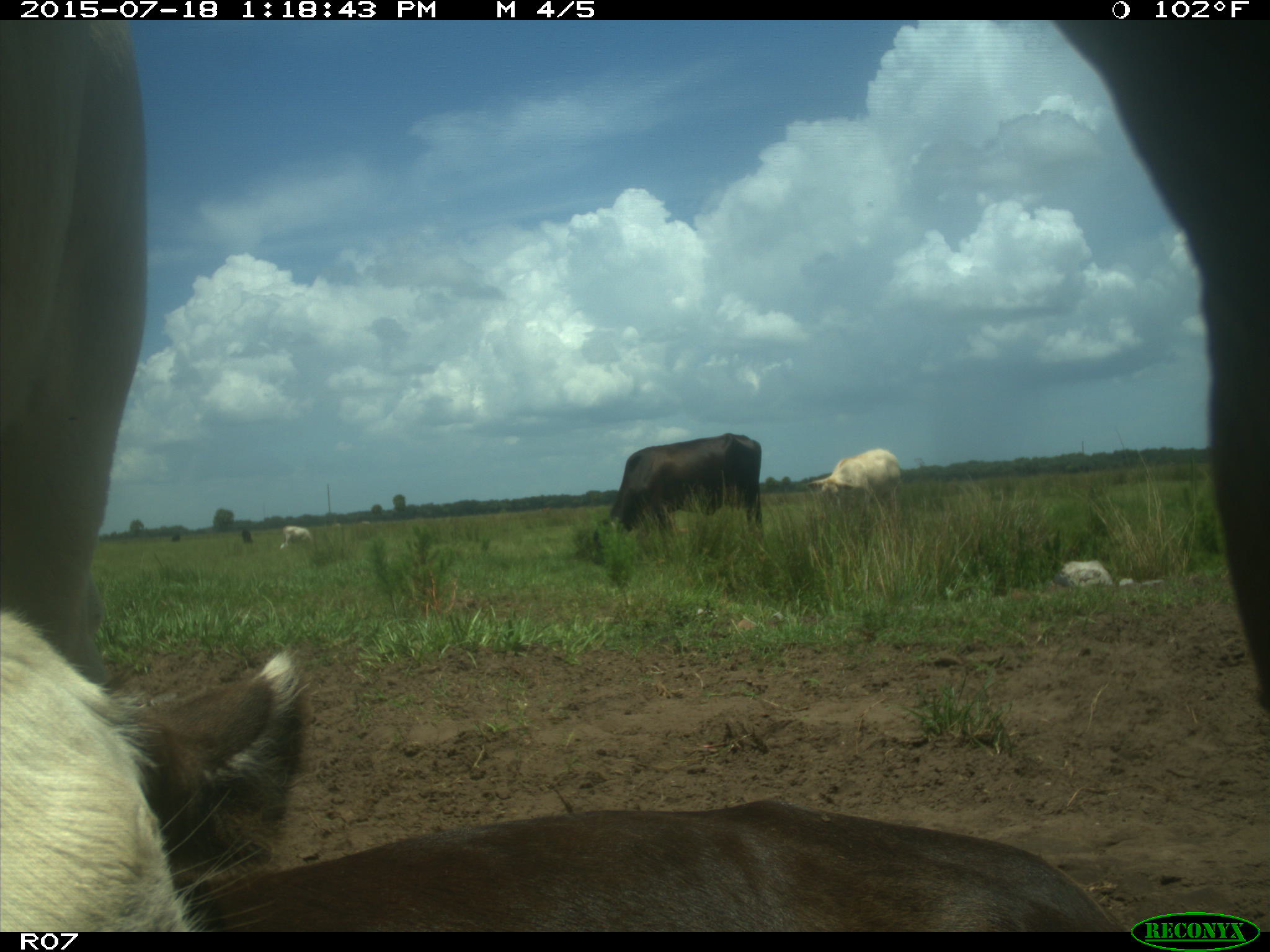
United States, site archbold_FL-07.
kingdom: Animalia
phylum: Chordata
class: Mammalia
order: Artiodactyla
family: Bovidae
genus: Bos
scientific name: Bos taurus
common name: domestic cow